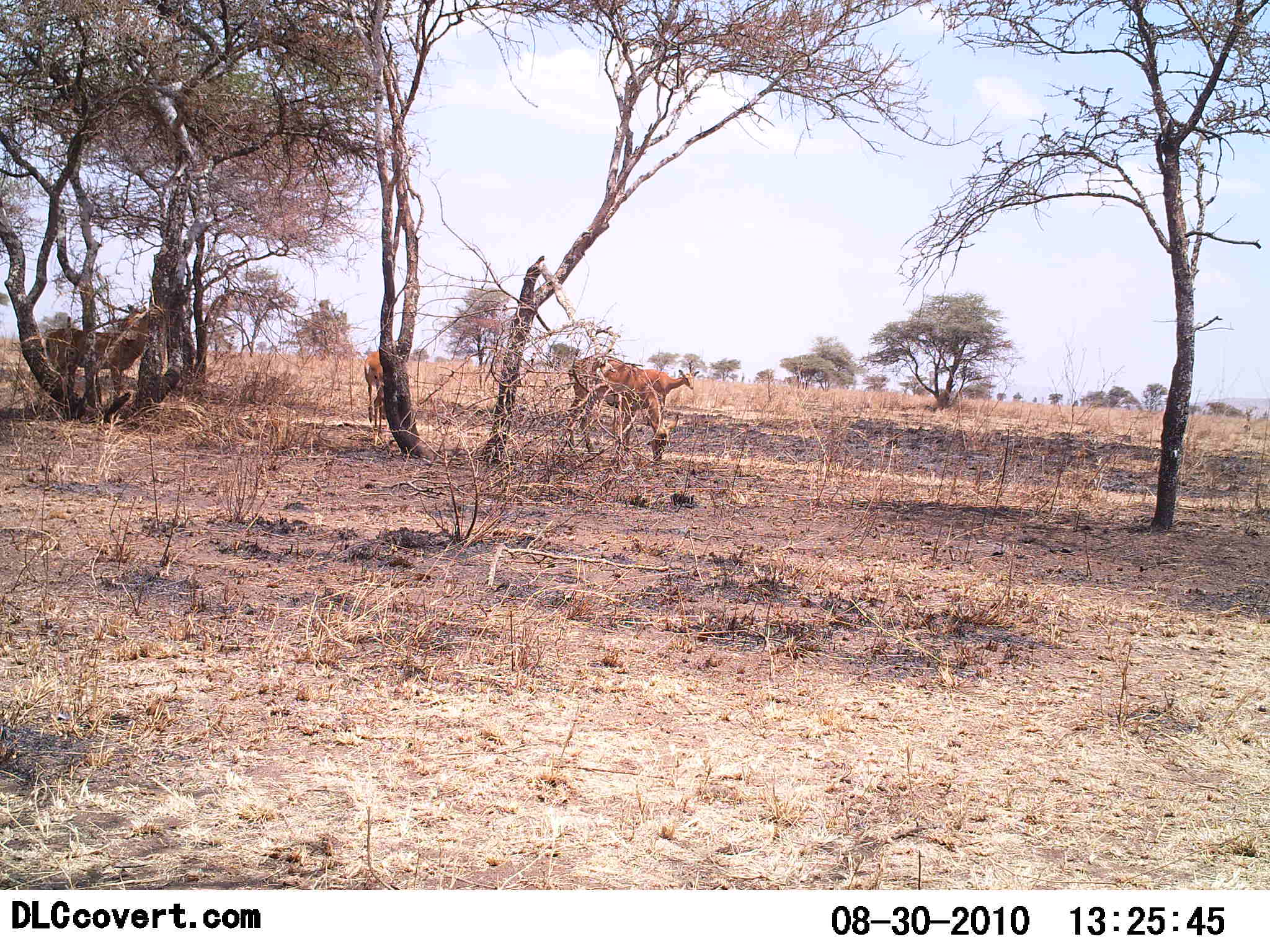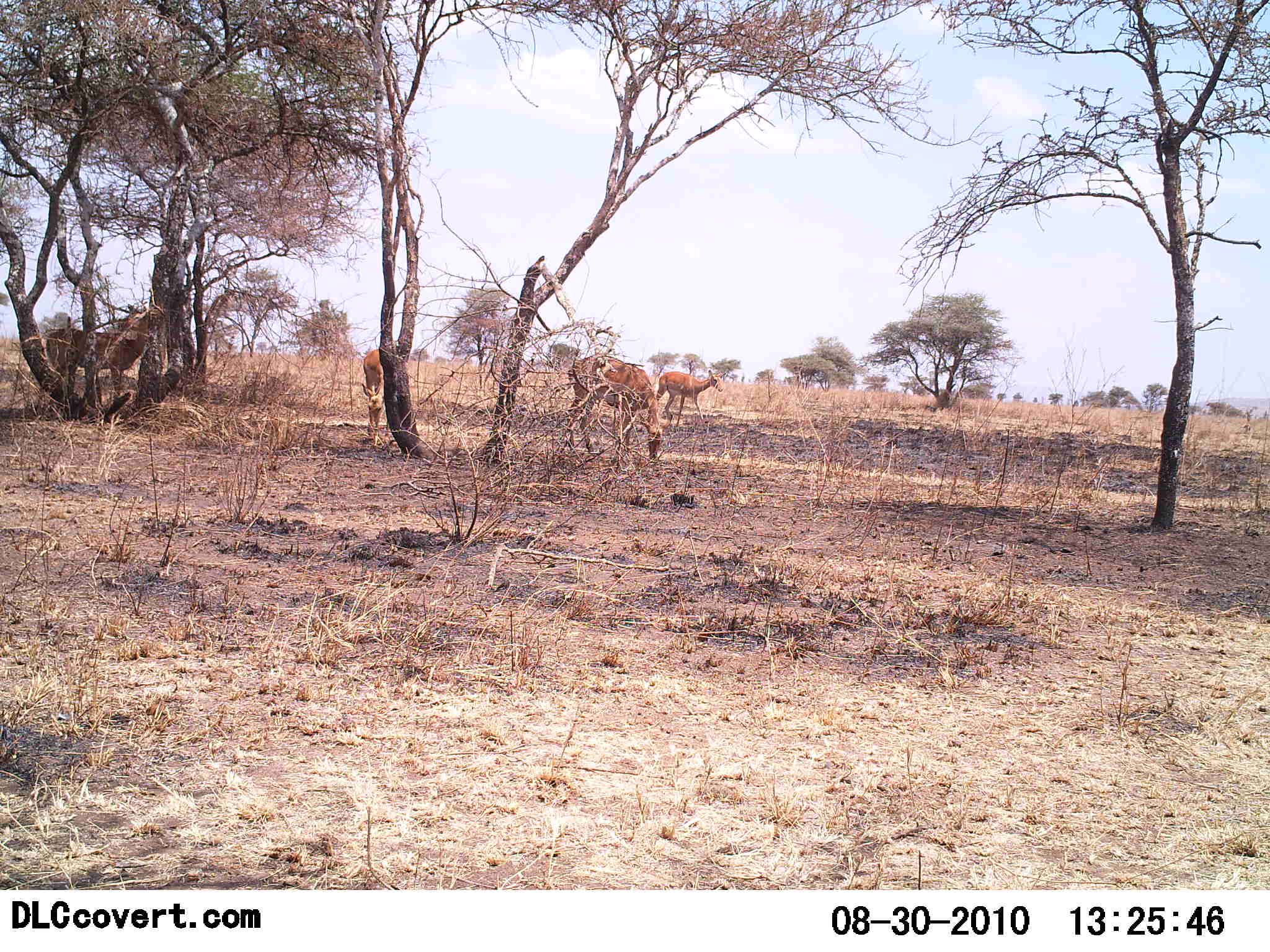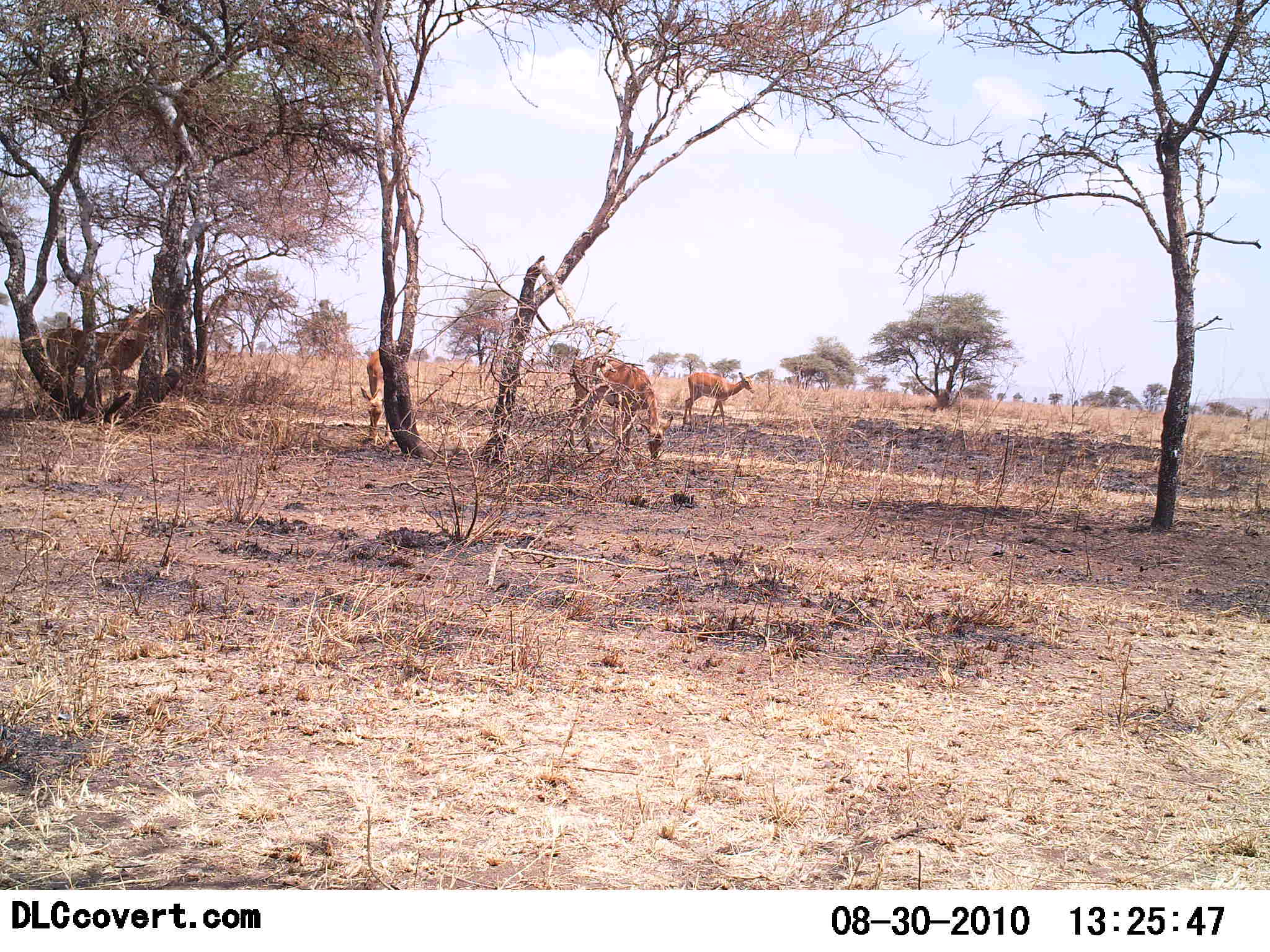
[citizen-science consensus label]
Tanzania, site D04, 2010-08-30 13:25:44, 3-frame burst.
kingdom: Animalia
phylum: Chordata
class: Mammalia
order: Artiodactyla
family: Bovidae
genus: Nanger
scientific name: Nanger granti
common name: grant's gazelle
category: gazellegrants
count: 4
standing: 38%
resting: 0%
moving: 38%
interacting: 0%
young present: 0%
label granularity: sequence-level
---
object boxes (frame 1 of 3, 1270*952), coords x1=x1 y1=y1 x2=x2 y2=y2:
animal: x1=43 y1=311 x2=157 y2=414; x1=566 y1=353 x2=668 y2=461; x1=630 y1=366 x2=701 y2=425; x1=363 y1=351 x2=392 y2=435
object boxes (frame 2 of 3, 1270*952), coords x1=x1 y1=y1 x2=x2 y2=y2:
animal: x1=45 y1=309 x2=157 y2=415; x1=569 y1=355 x2=662 y2=461; x1=646 y1=368 x2=724 y2=428; x1=360 y1=348 x2=389 y2=444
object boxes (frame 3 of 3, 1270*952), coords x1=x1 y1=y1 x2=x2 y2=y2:
animal: x1=565 y1=353 x2=672 y2=461; x1=45 y1=304 x2=150 y2=413; x1=680 y1=372 x2=758 y2=431; x1=359 y1=352 x2=389 y2=437